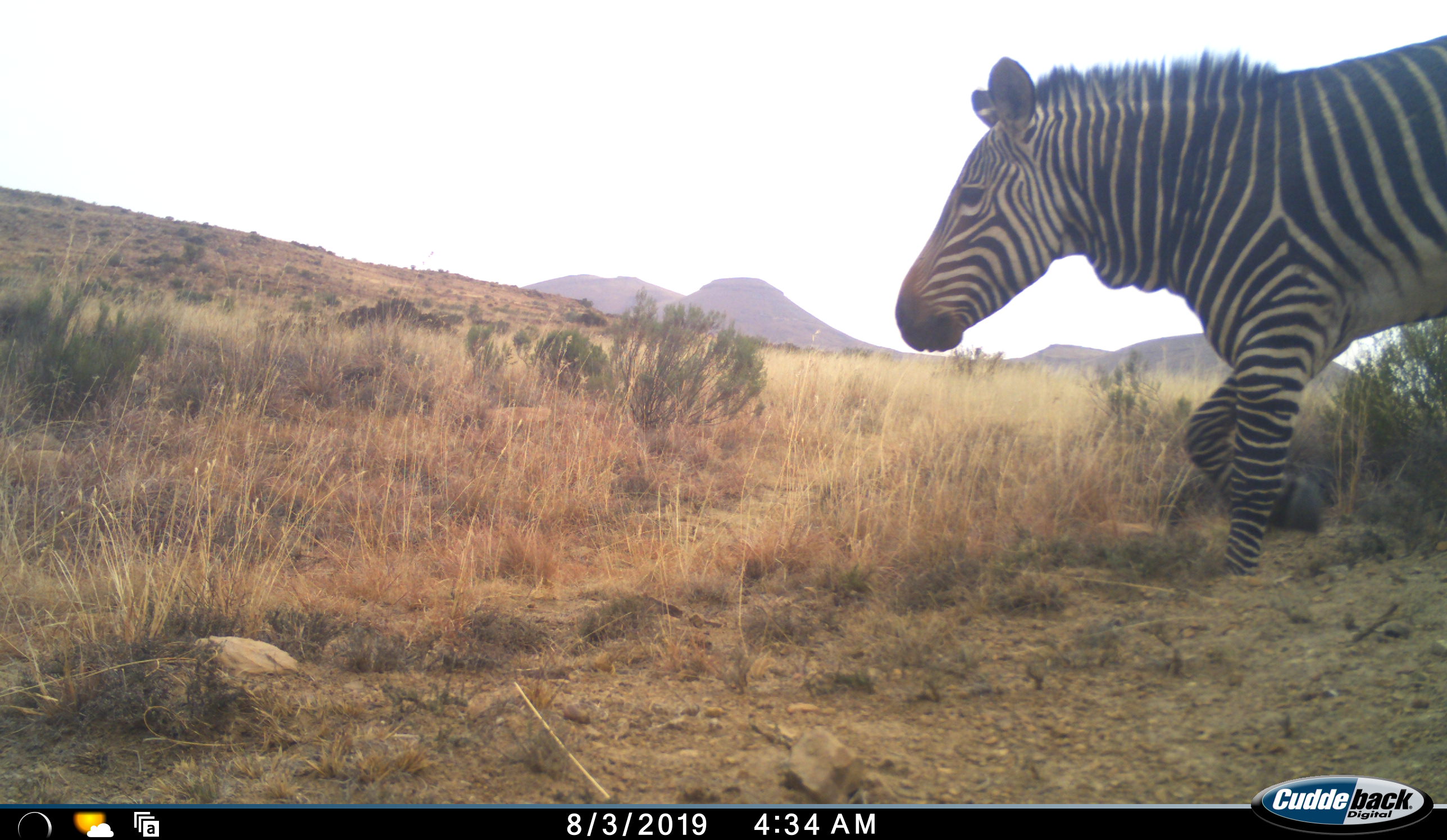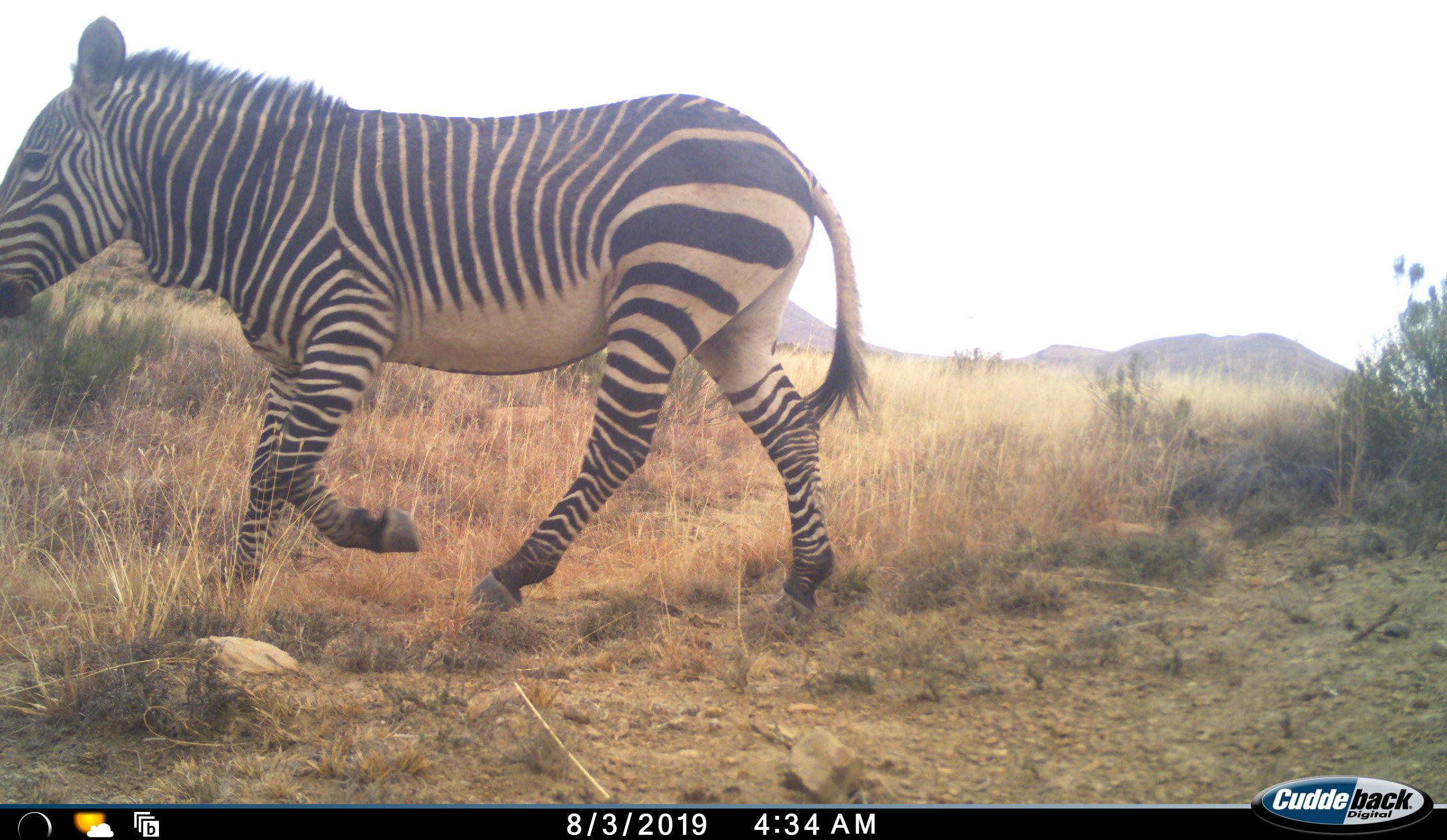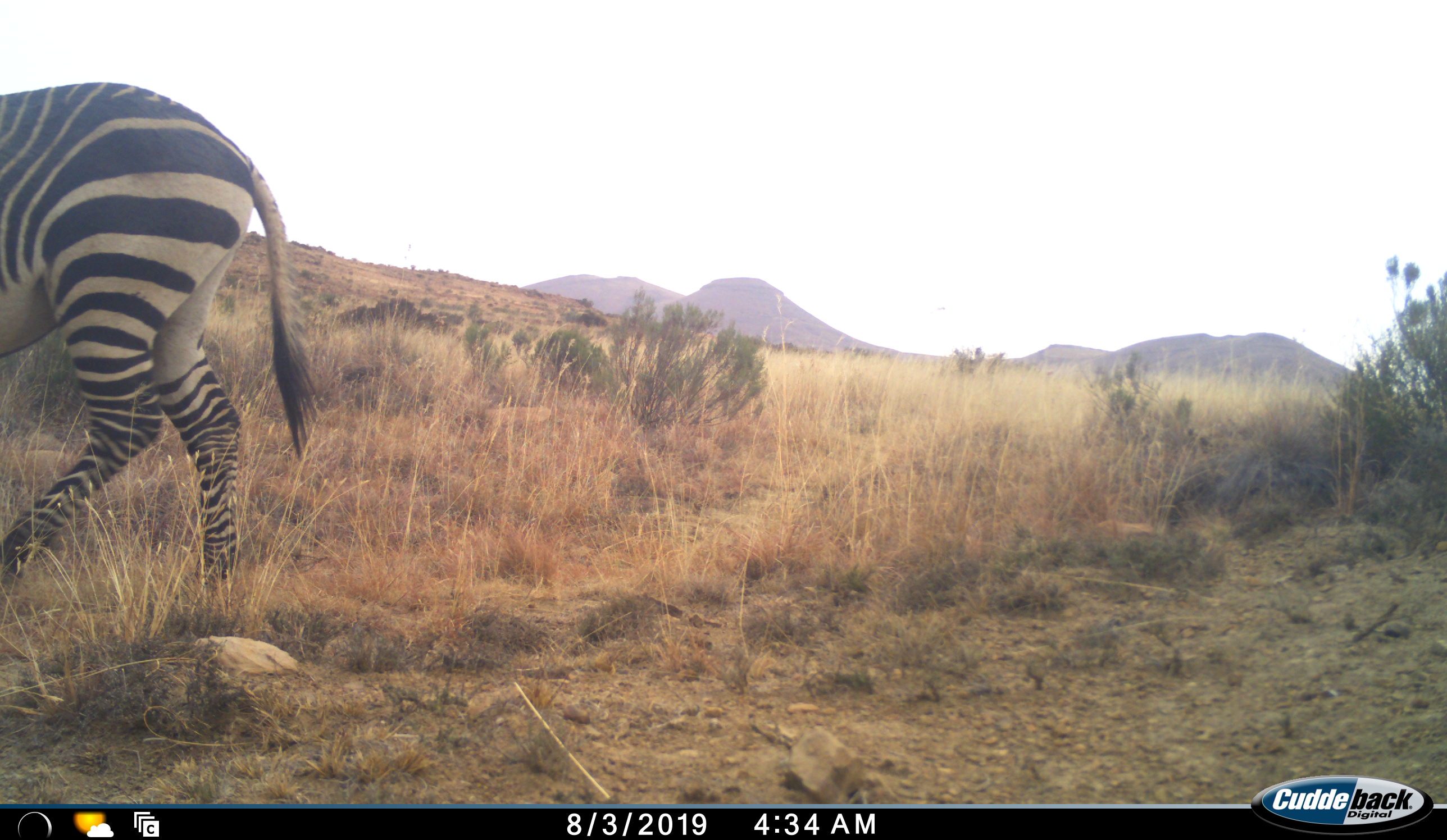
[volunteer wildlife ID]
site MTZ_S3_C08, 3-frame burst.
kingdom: Animalia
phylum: Chordata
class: Mammalia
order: Perissodactyla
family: Equidae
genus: Equus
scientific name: Equus zebra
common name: mountain zebra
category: zebramountain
Zebramountain (mountain zebra) (Equus zebra), count 1. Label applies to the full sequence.